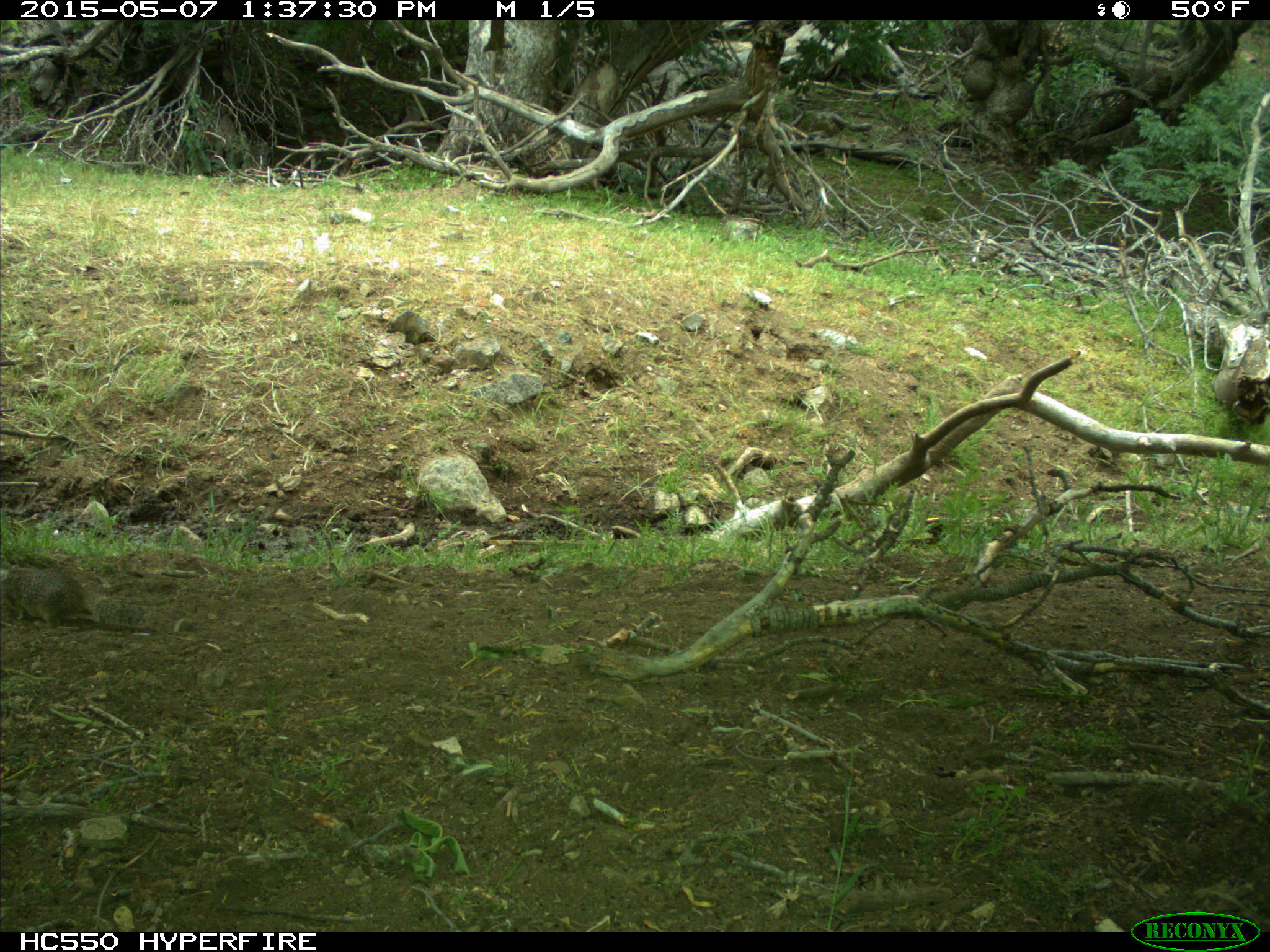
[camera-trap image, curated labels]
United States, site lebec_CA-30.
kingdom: Animalia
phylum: Chordata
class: Mammalia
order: Rodentia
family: Sciuridae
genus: Otospermophilus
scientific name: Otospermophilus beecheyi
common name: california ground squirrel